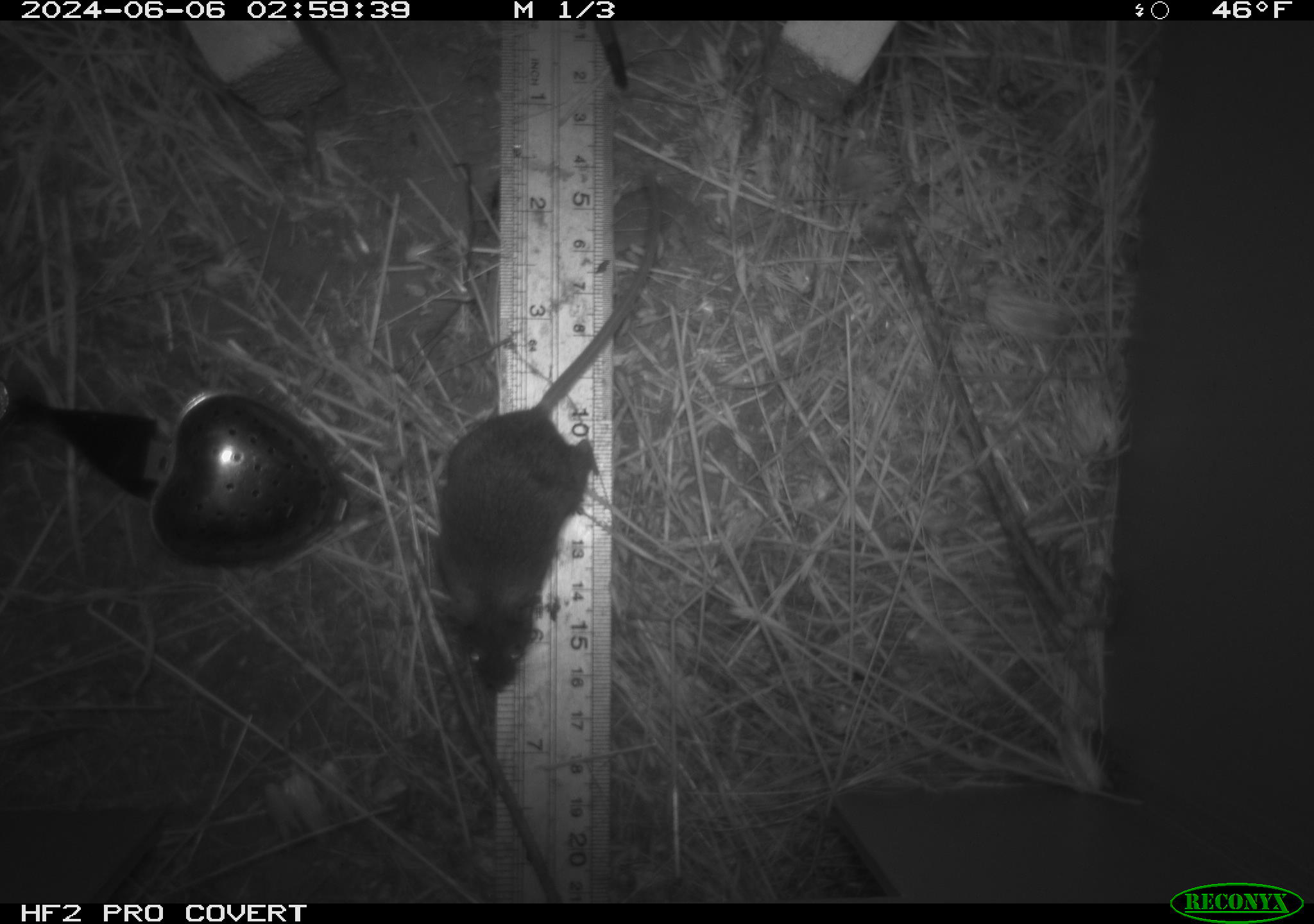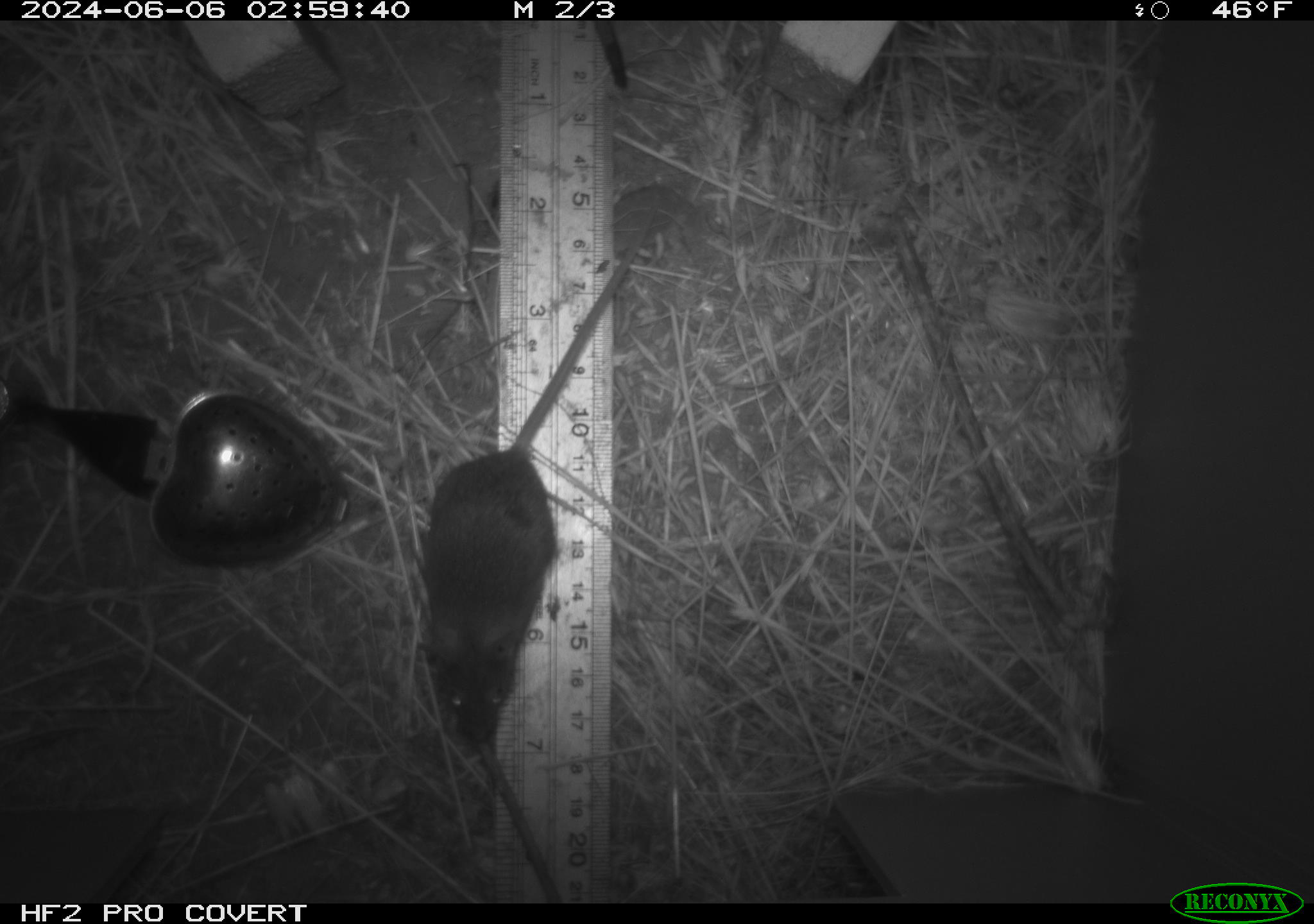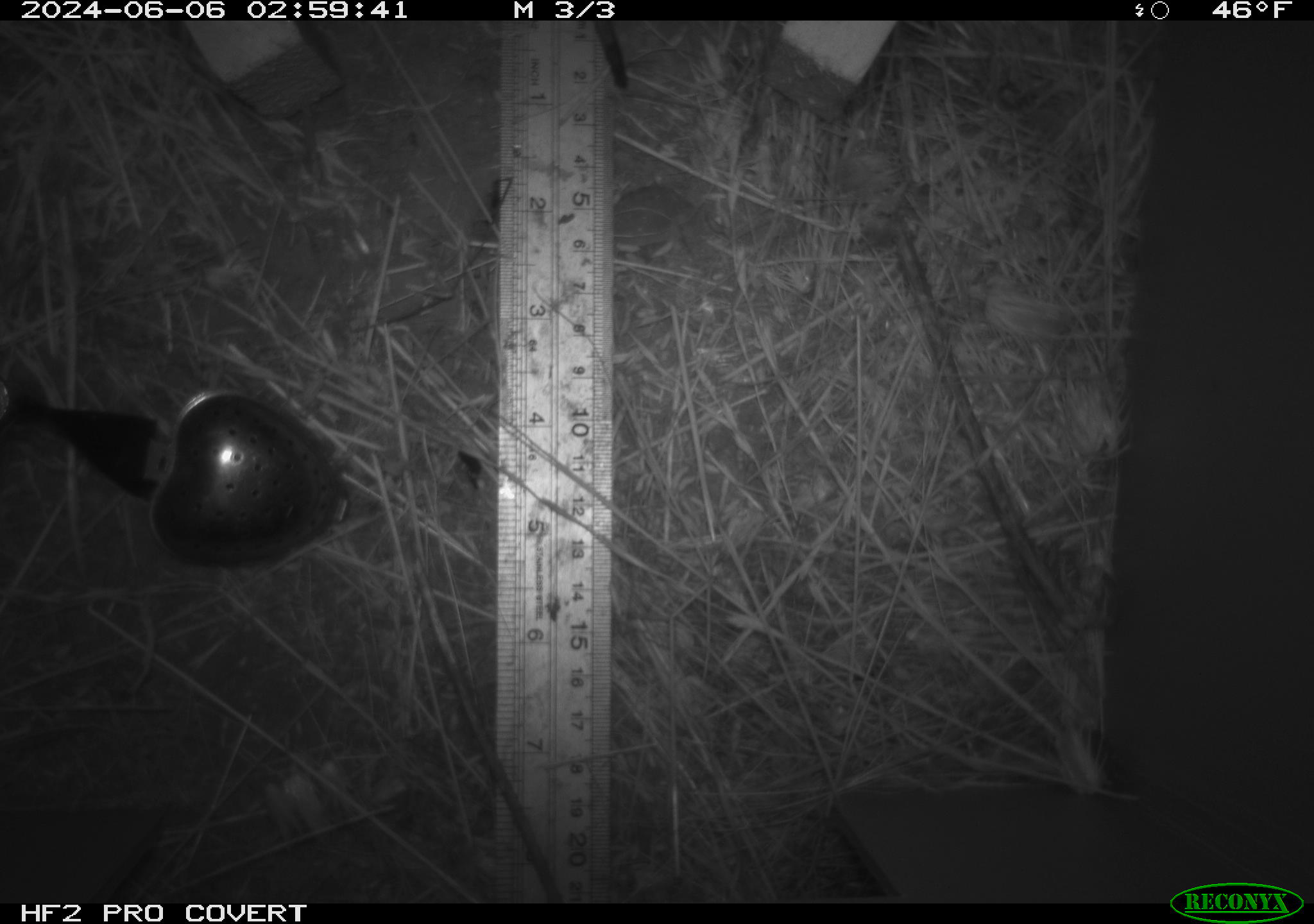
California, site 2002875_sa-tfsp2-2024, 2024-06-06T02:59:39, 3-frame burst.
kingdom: Animalia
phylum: Chordata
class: Mammalia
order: Rodentia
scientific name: Rodentia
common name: mouse species